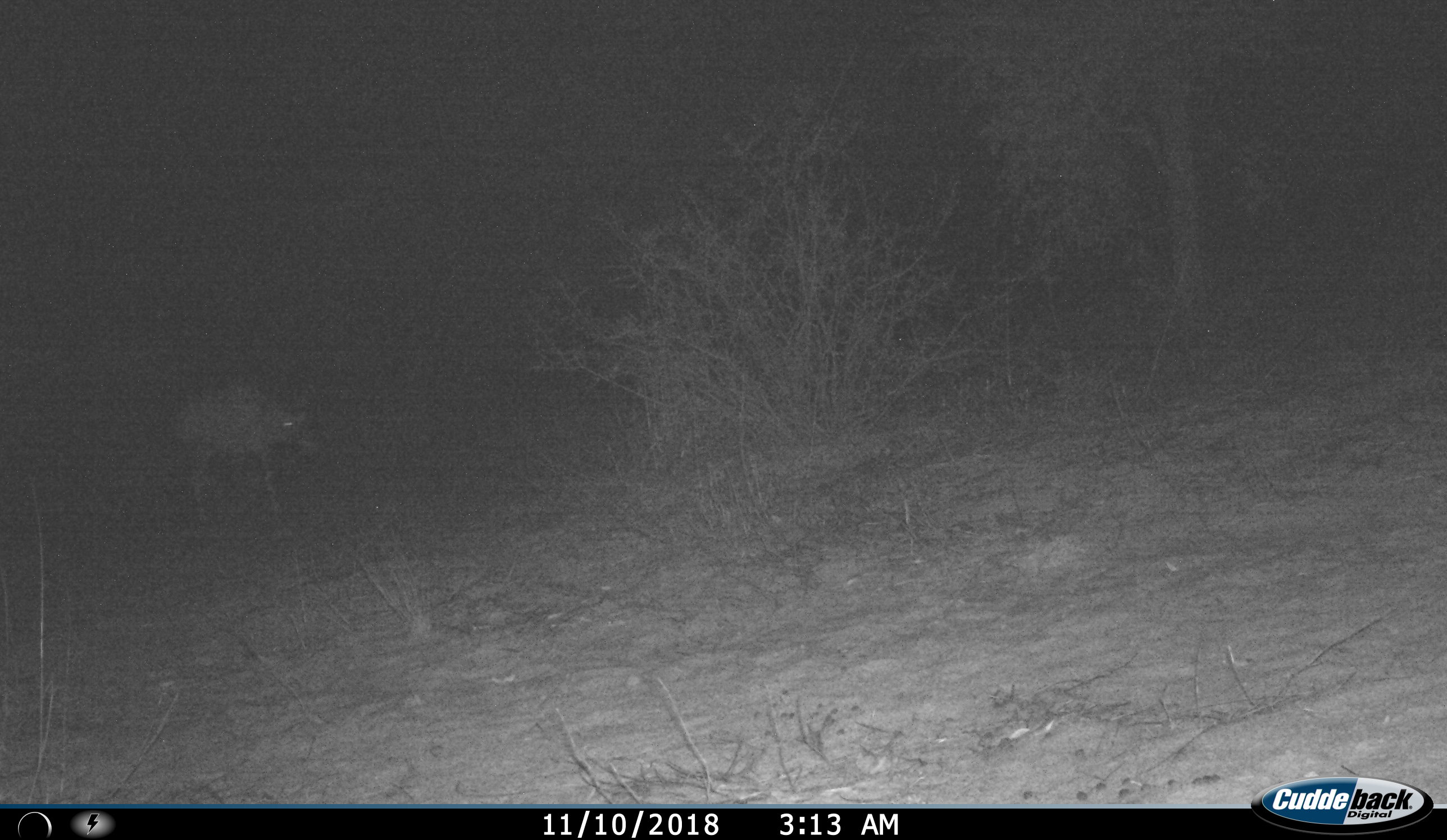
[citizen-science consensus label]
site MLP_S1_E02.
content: unidentified animal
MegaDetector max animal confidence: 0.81